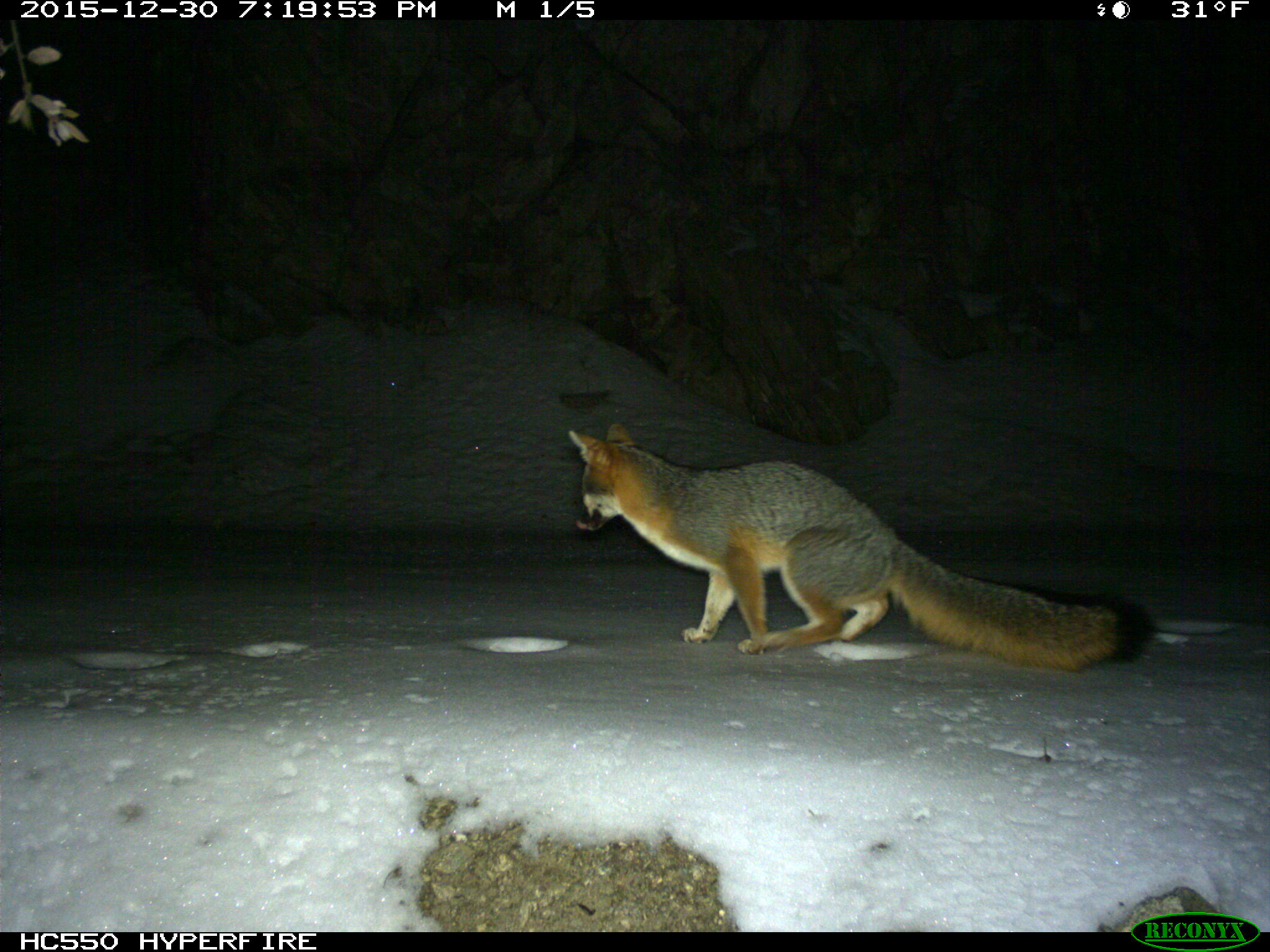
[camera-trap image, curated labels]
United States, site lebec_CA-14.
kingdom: Animalia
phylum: Chordata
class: Mammalia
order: Carnivora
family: Canidae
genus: Urocyon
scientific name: Urocyon cinereoargenteus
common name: gray fox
Urocyon cinereoargenteus (gray fox).